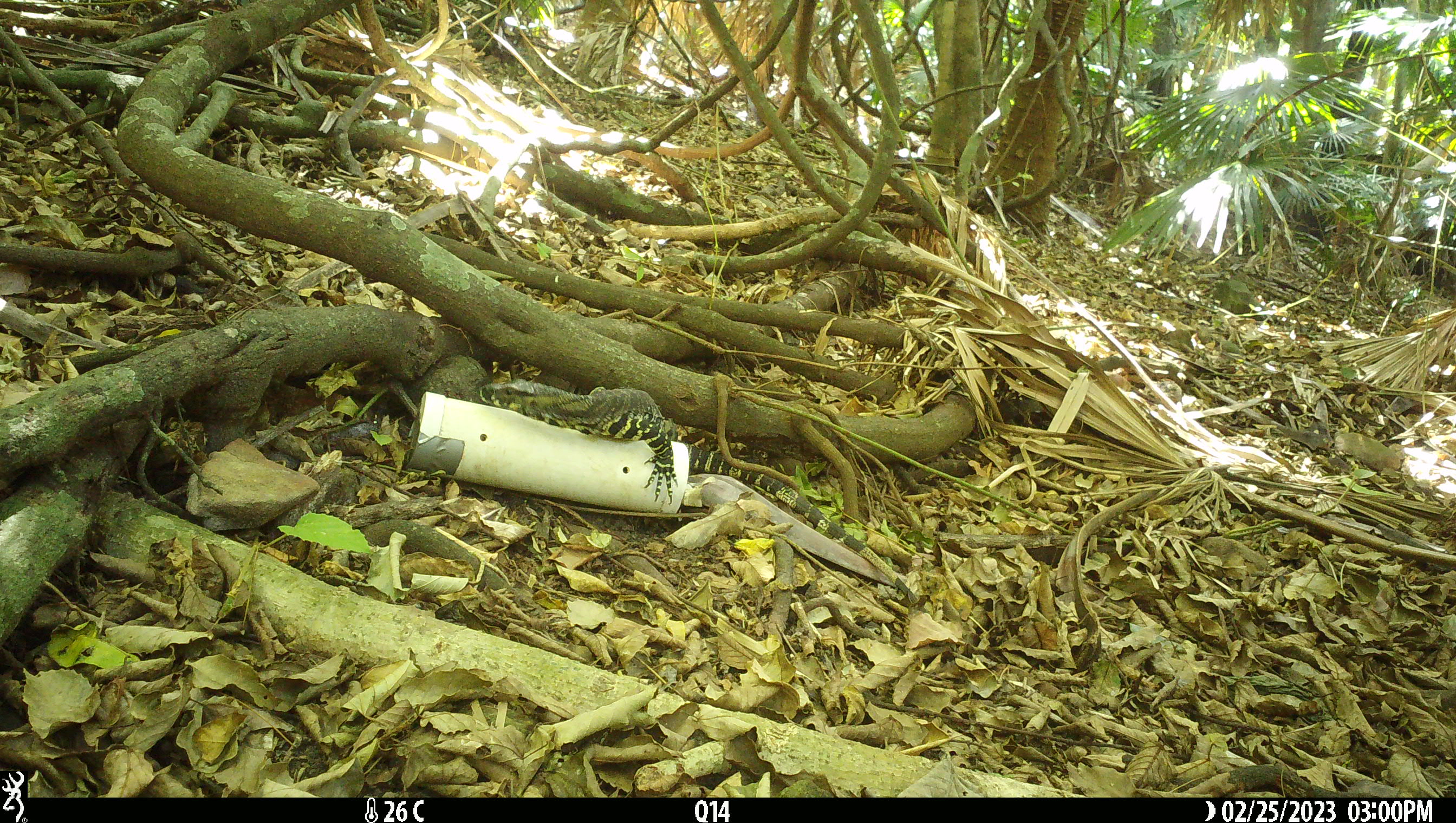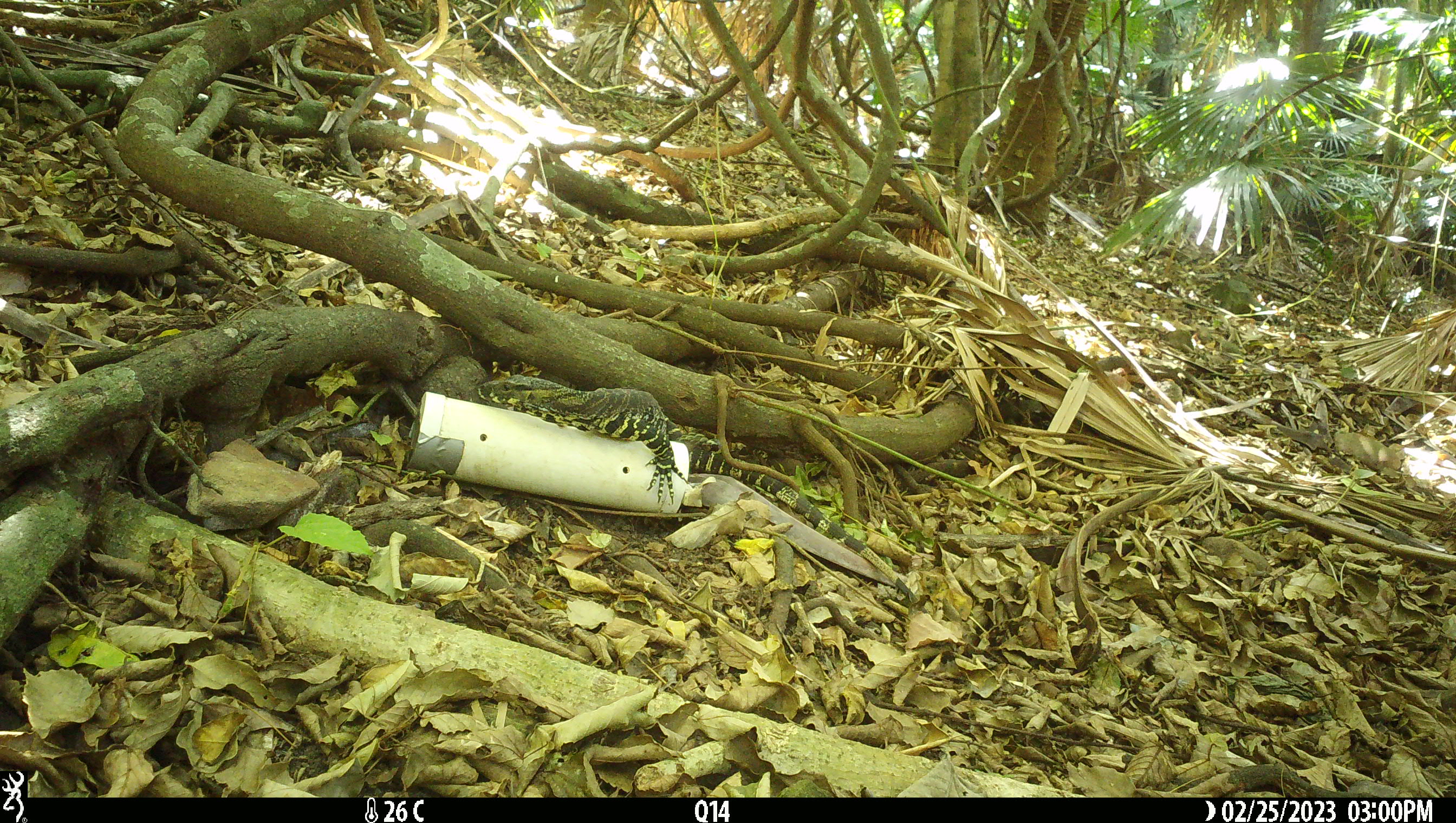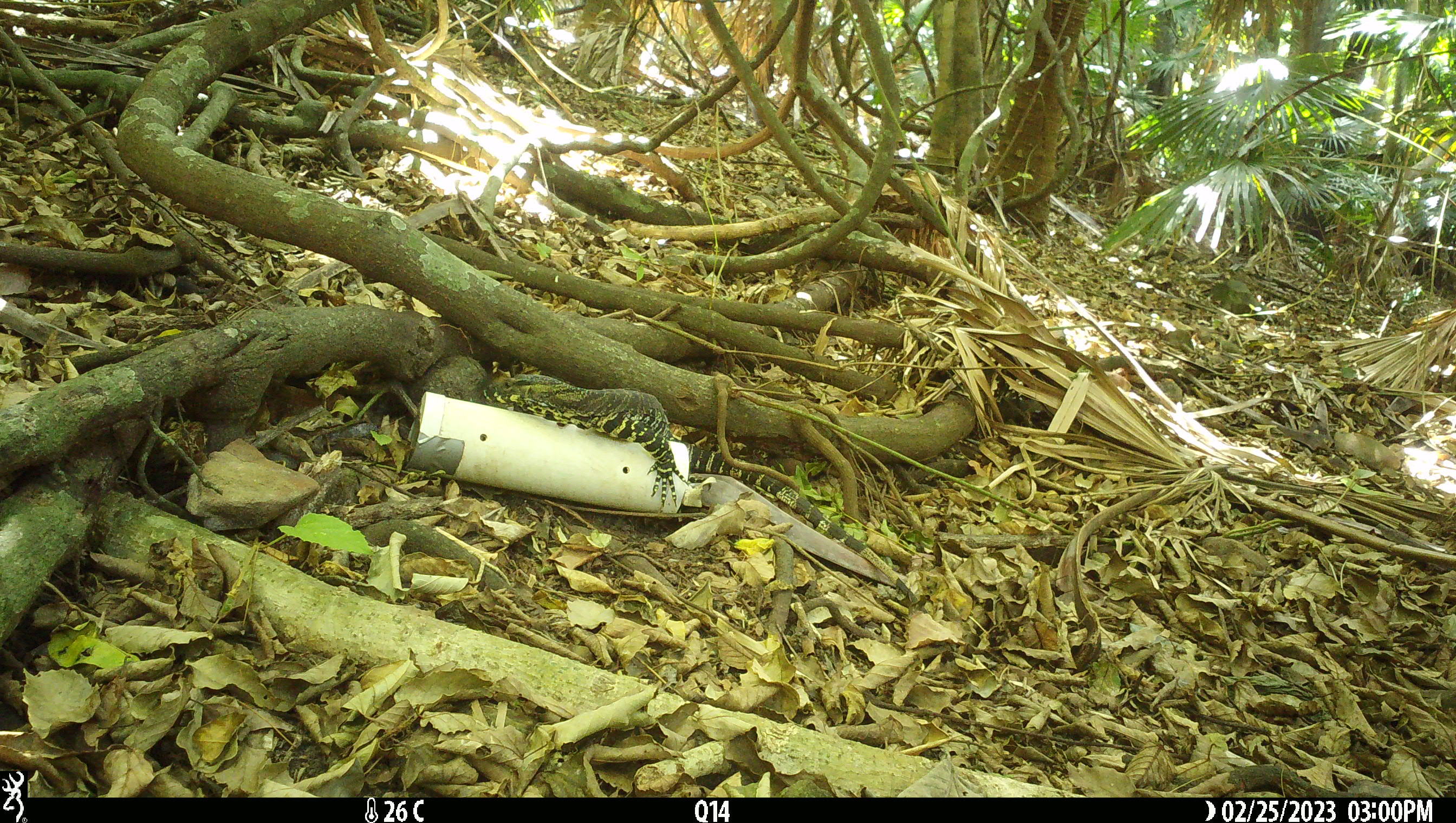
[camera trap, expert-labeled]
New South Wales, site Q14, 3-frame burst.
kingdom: Animalia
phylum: Chordata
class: Reptilia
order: Squamata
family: Varanidae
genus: Varanus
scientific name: Varanus varius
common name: lace monitor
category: goanna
Goanna (lace monitor) (Varanus varius).